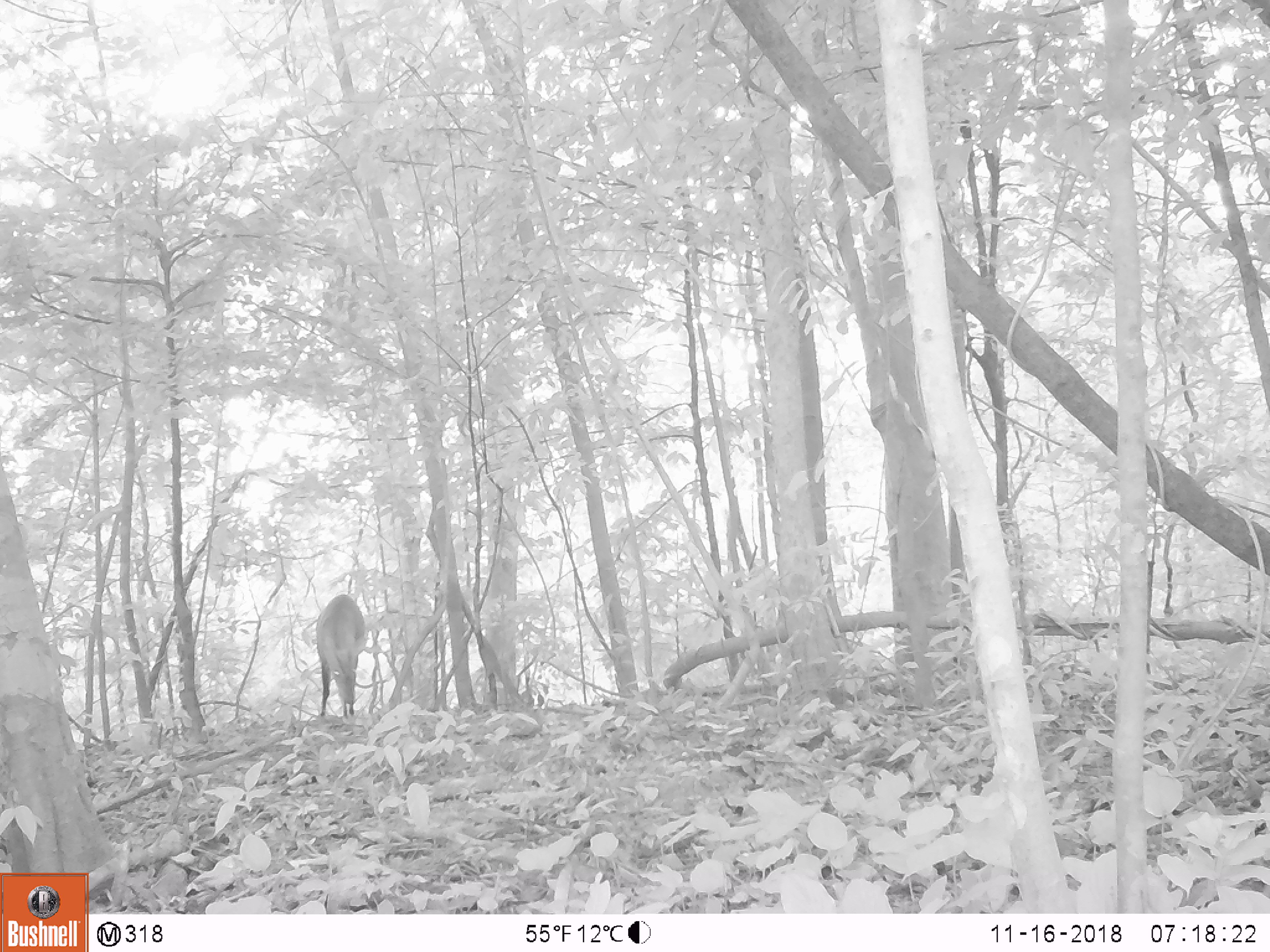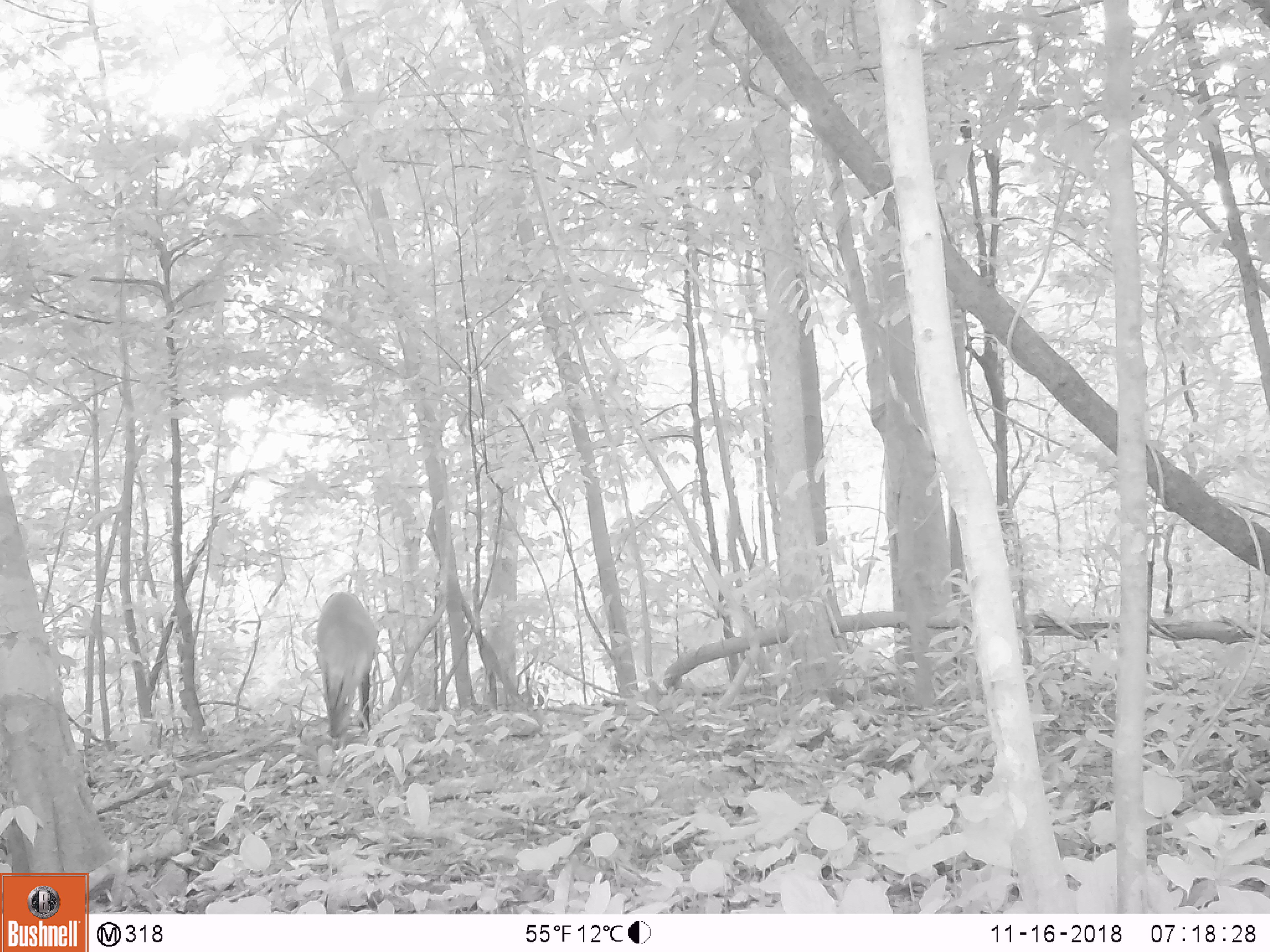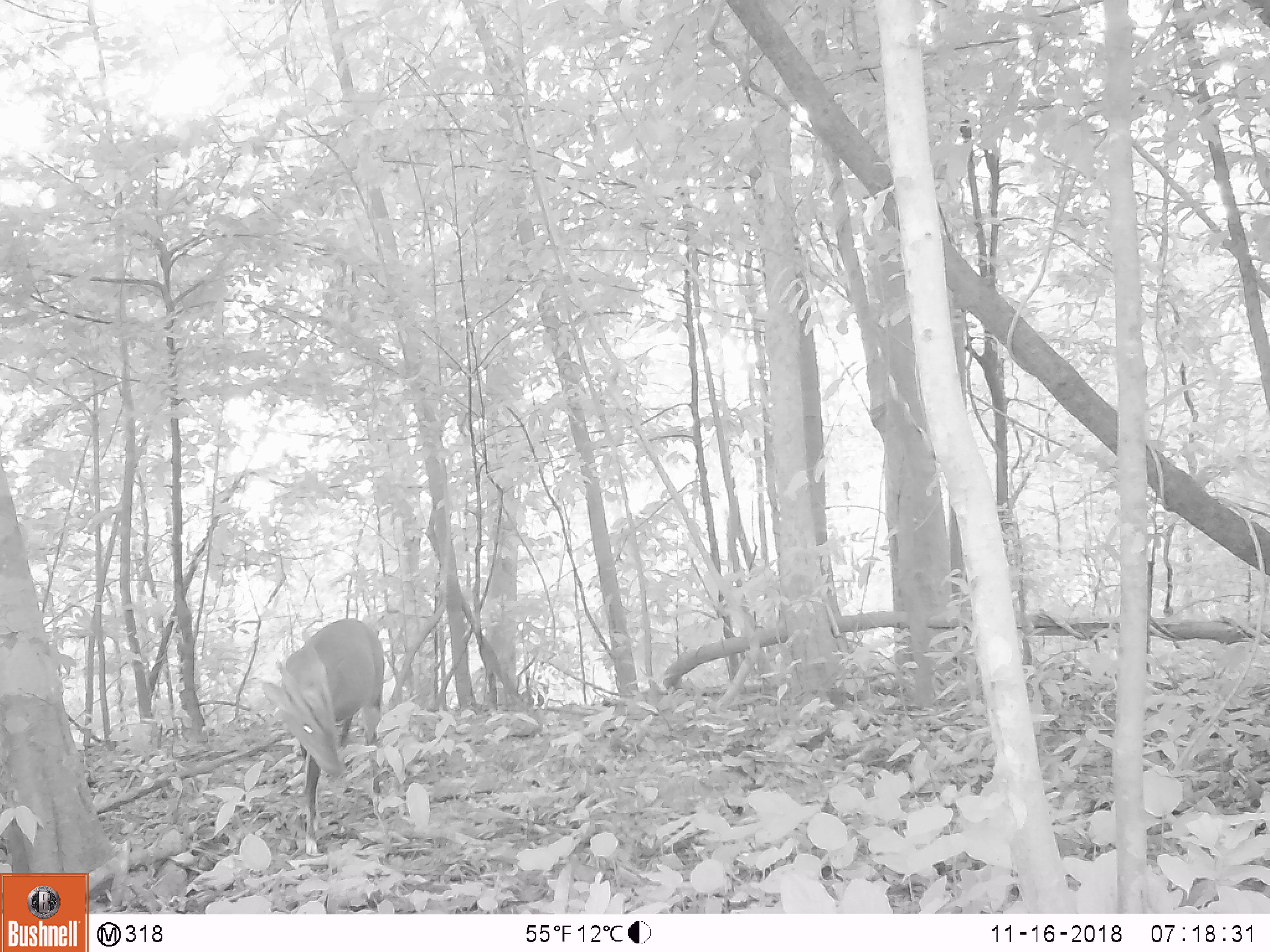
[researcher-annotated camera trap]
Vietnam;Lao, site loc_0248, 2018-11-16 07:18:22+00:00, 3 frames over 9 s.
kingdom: Animalia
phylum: Chordata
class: Mammalia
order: Artiodactyla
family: Cervidae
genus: Muntiacus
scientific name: Muntiacus vuquangensis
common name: large-antlered muntjac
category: large antlered muntjac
Large antlered muntjac (large-antlered muntjac) (Muntiacus vuquangensis). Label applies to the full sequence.